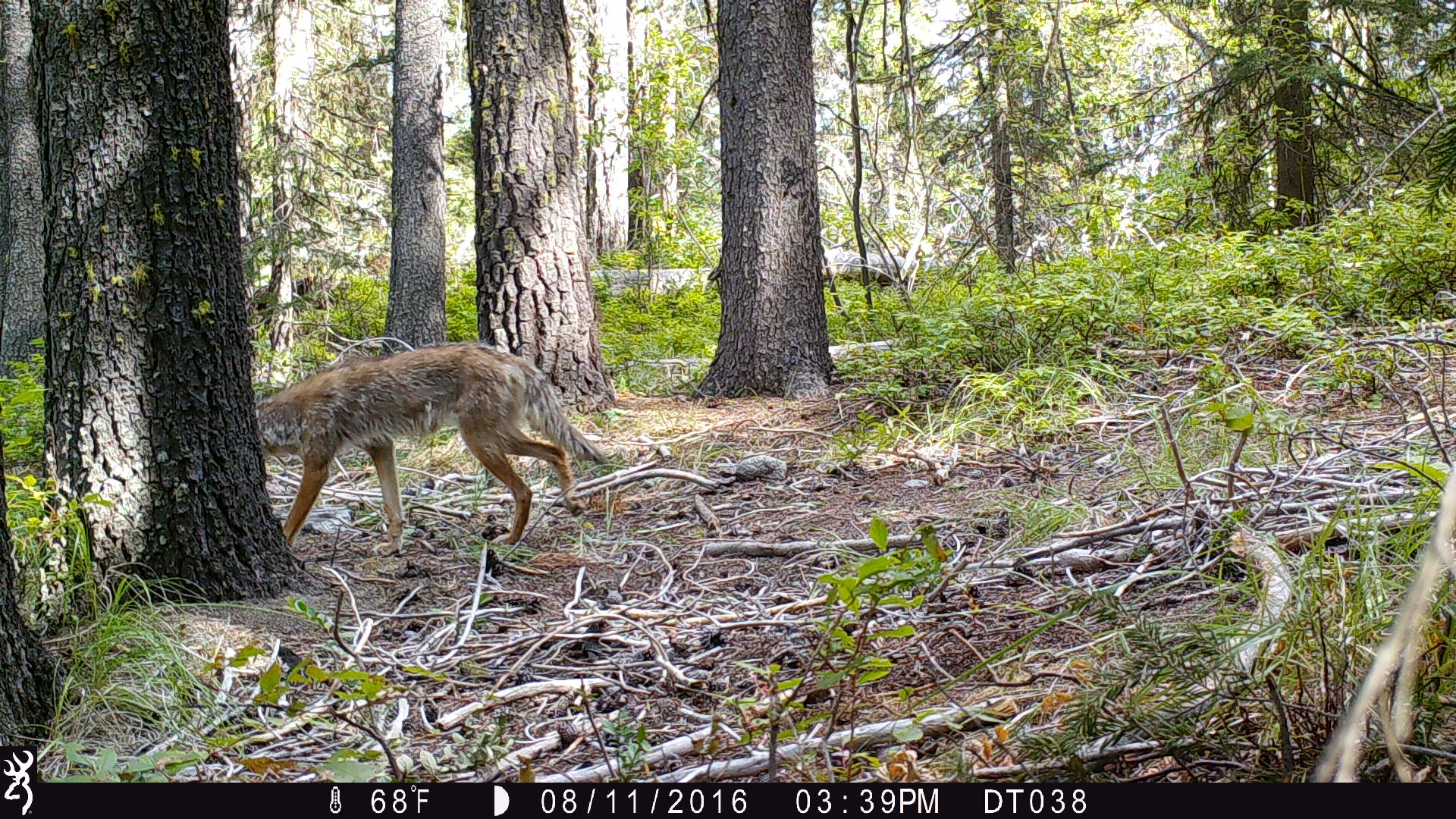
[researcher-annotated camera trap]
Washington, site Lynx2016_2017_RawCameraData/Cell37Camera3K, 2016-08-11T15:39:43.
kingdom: Animalia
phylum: Chordata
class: Mammalia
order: Carnivora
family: Canidae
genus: Canis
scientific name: Canis latrans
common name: coyote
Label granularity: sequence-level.